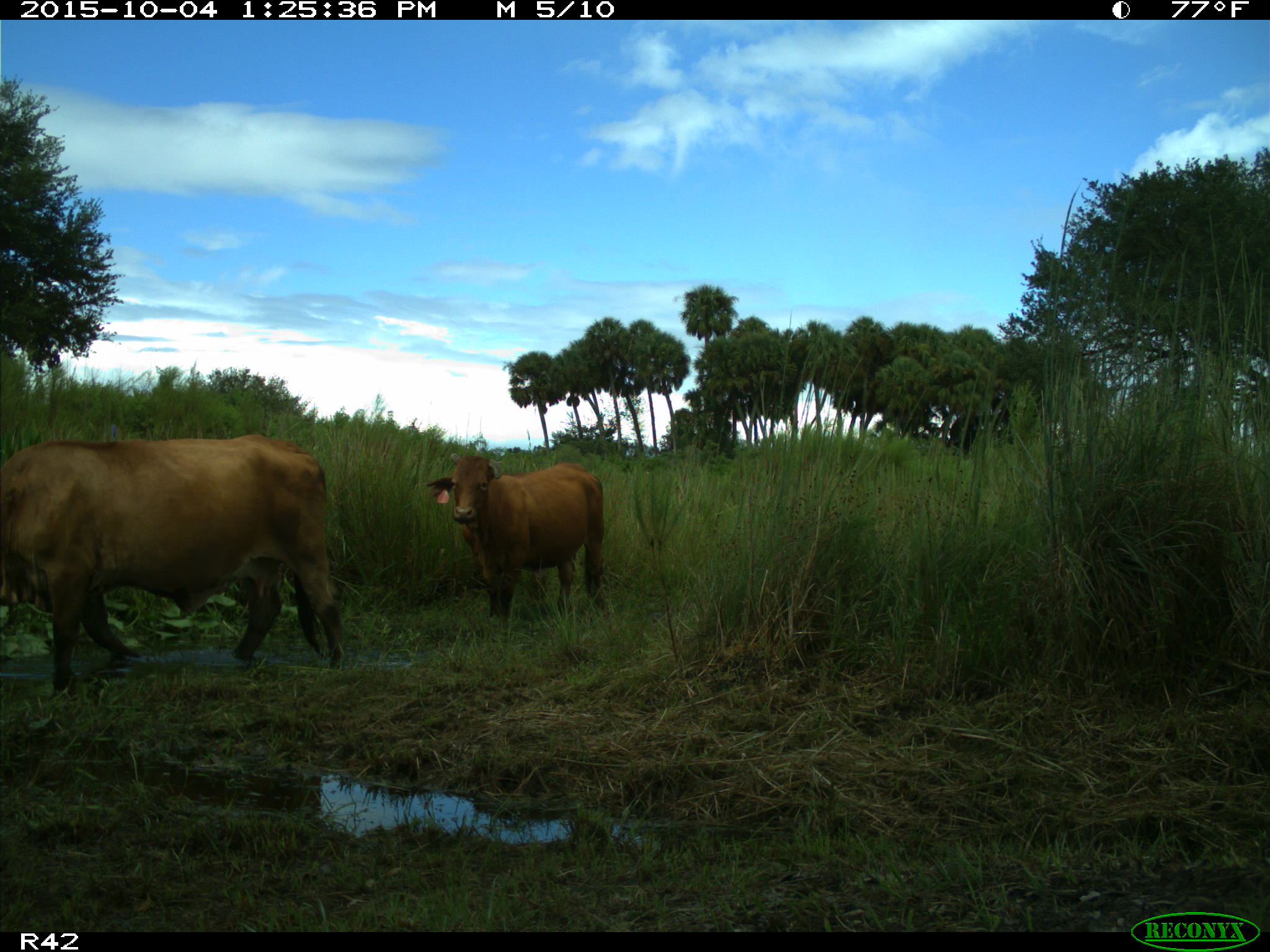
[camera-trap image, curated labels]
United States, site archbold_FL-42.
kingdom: Animalia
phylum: Chordata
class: Mammalia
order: Artiodactyla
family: Bovidae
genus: Bos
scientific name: Bos taurus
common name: domestic cow